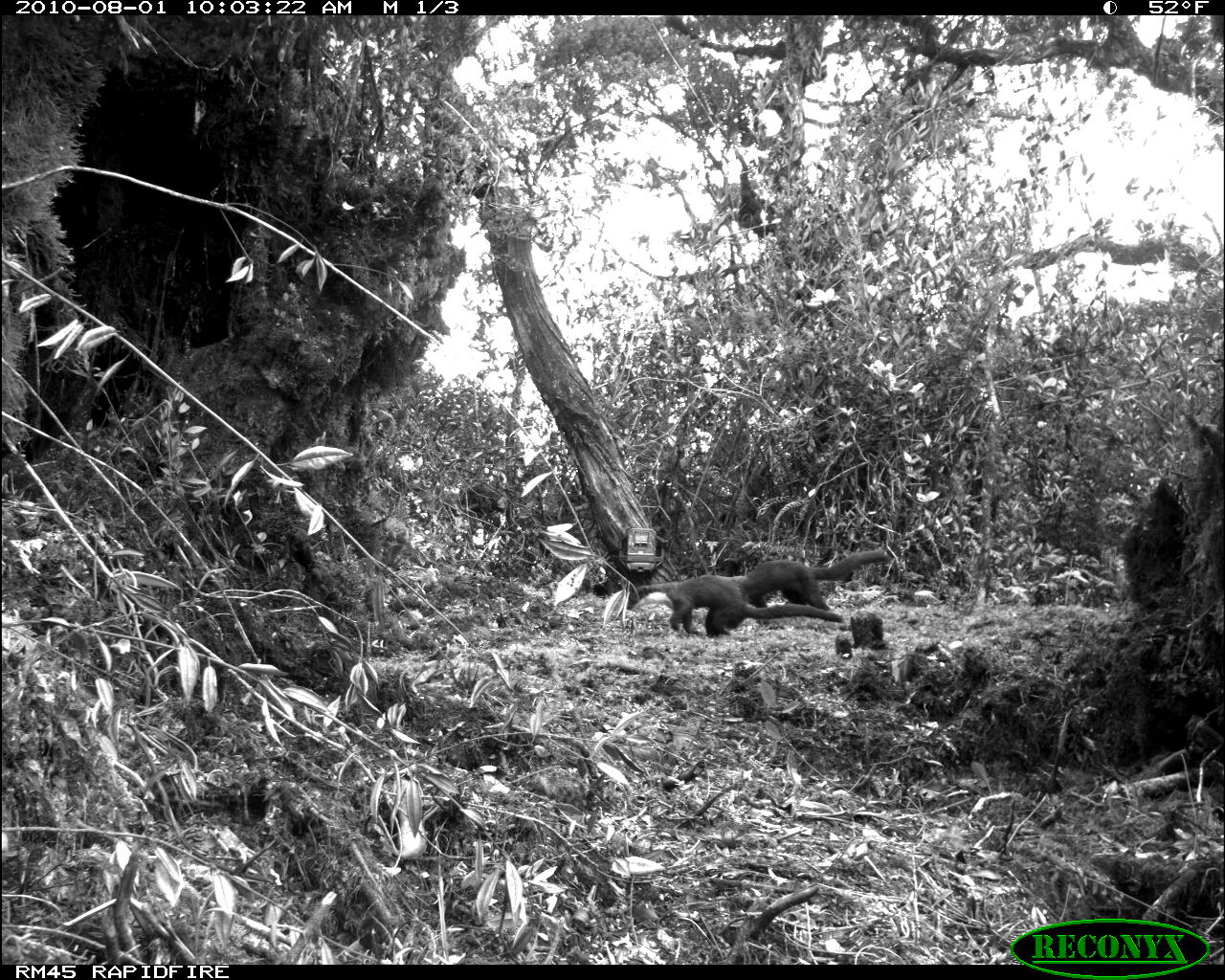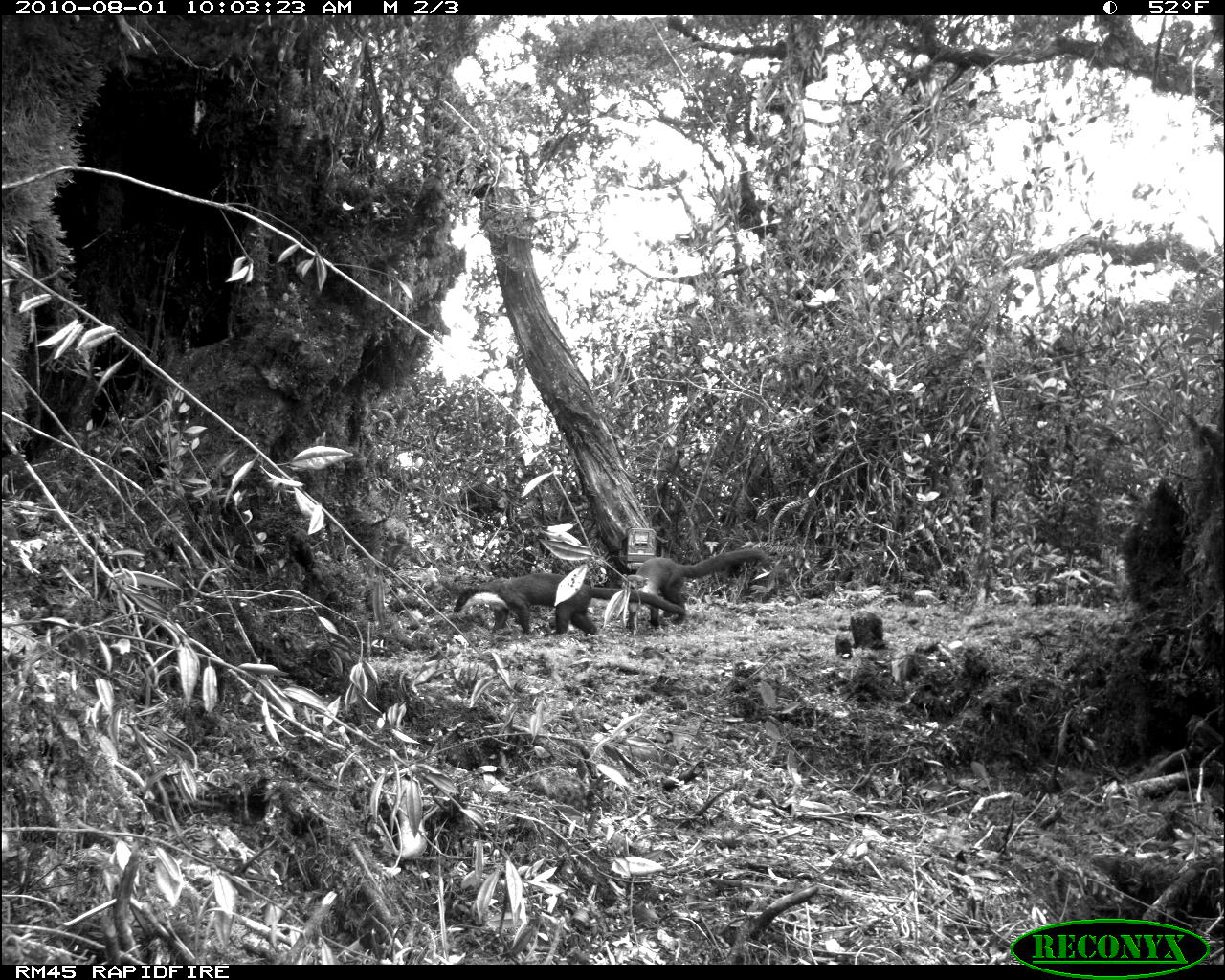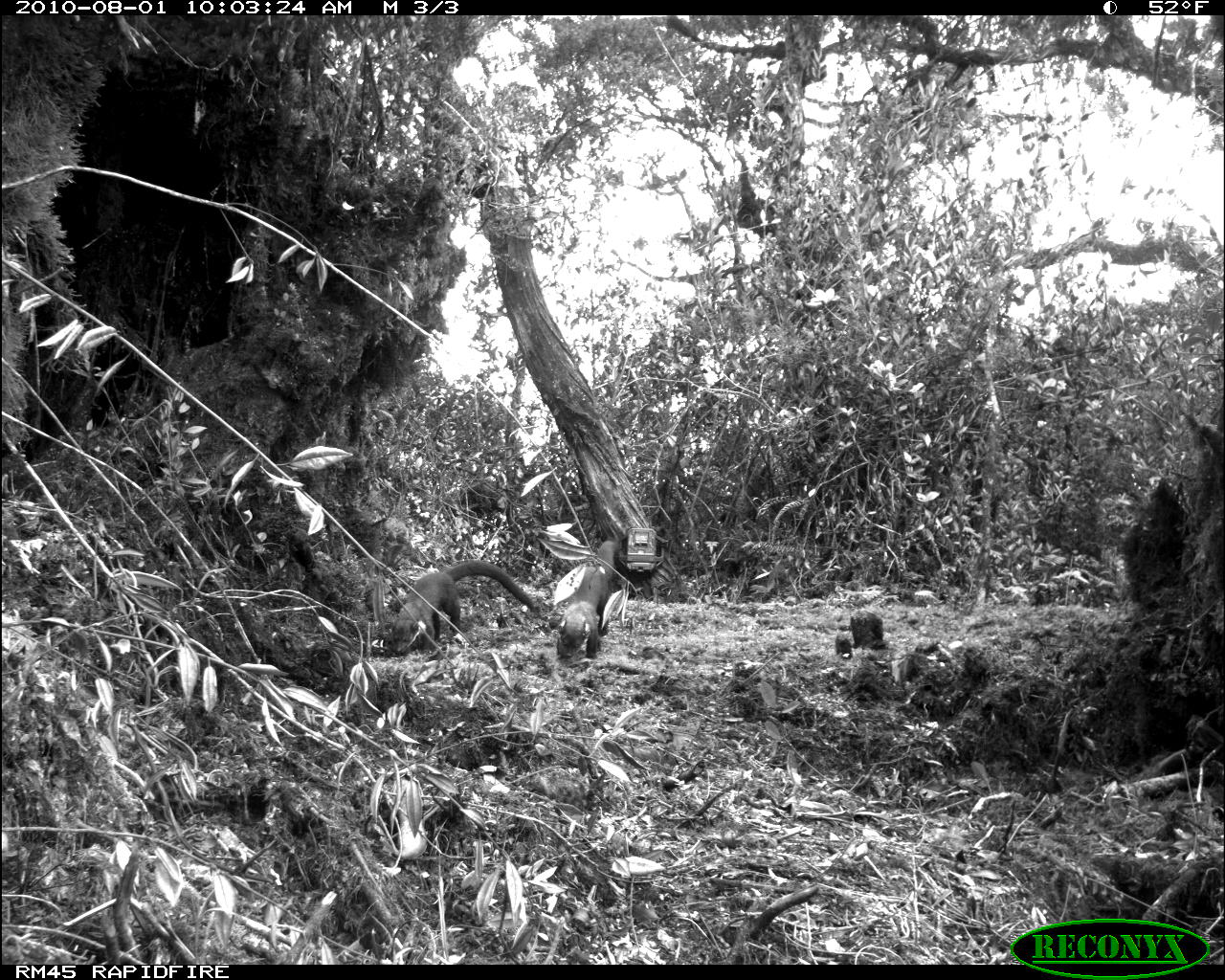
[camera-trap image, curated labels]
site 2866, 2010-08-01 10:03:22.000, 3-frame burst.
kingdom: Animalia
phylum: Chordata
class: Mammalia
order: Carnivora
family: Mustelidae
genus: Martes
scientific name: Martes flavigula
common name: yellow-throated marten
Martes flavigula (yellow-throated marten), count 2.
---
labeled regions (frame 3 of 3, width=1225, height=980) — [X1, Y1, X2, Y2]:
martes flavigula: [392, 559, 537, 656]; [555, 539, 623, 657]